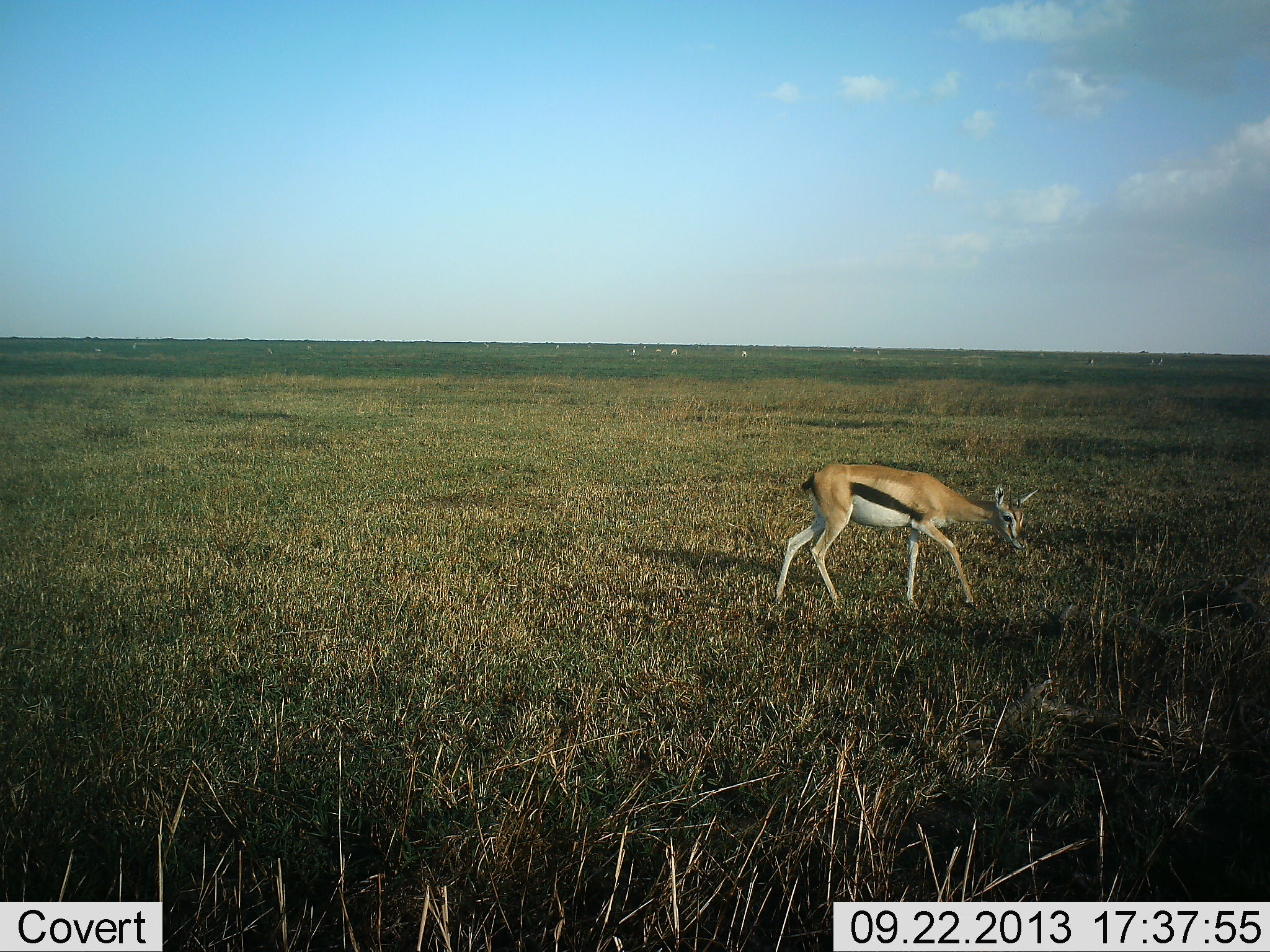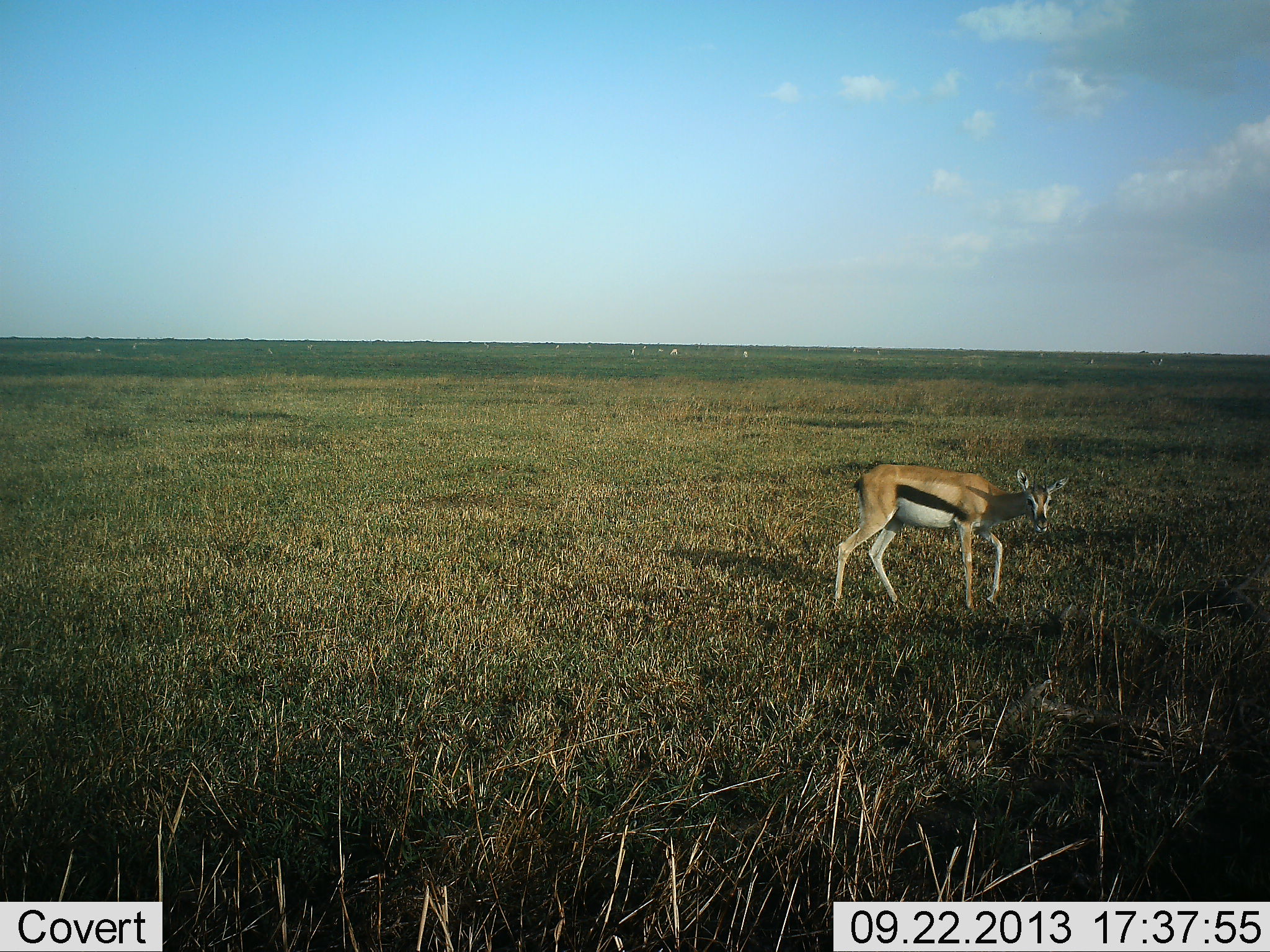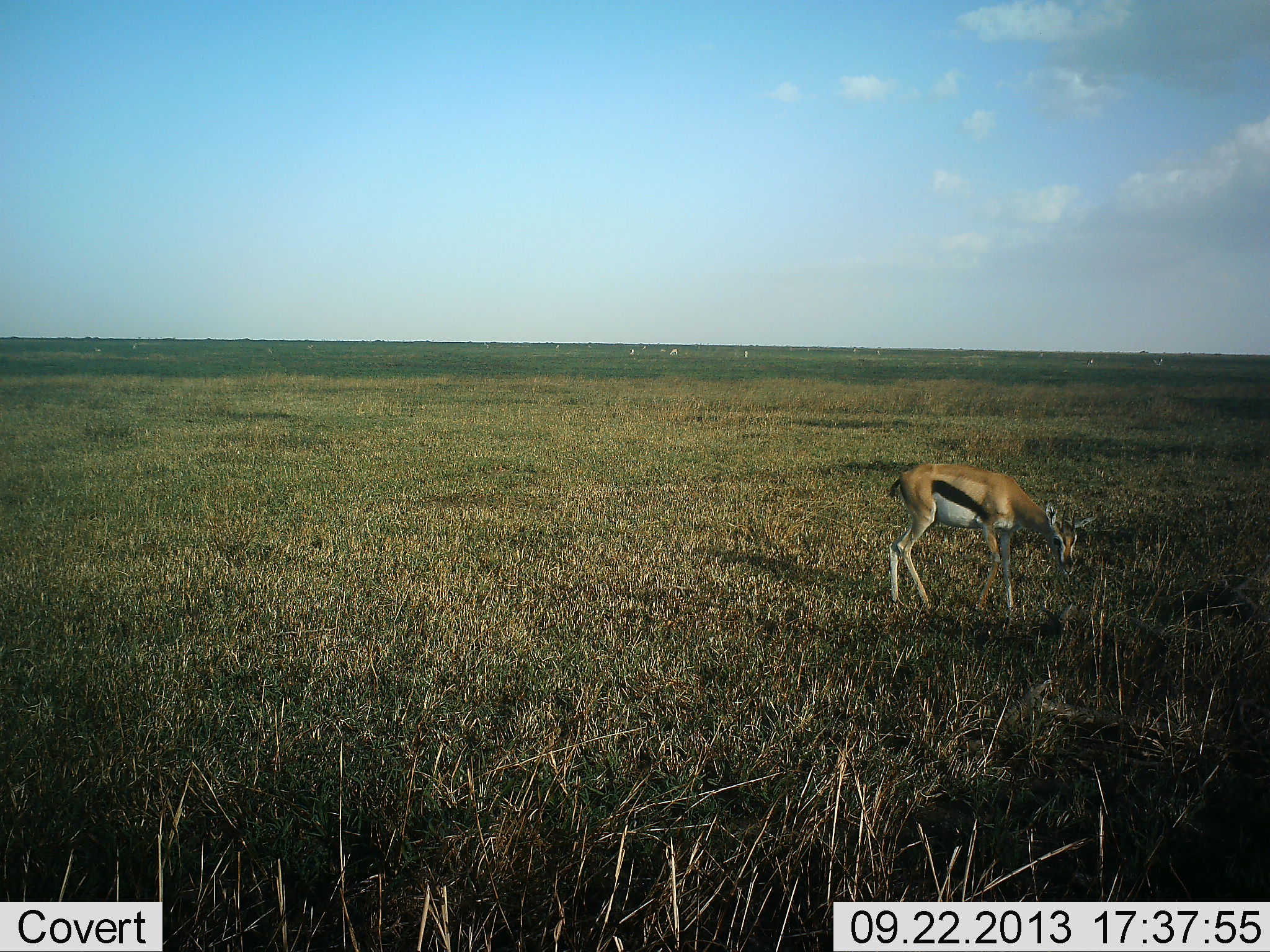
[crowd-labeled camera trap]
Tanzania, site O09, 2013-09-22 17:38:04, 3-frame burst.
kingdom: Animalia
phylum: Chordata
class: Mammalia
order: Artiodactyla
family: Bovidae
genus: Eudorcas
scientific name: Eudorcas thomsonii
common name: thomson's gazelle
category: gazellethomsons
Gazellethomsons (thomson's gazelle) (Eudorcas thomsonii), count 1. Behavior (volunteer vote fractions): standing 26%, resting 0%, moving 68%, interacting 0%. Young present (vote fraction): 0%. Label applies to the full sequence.